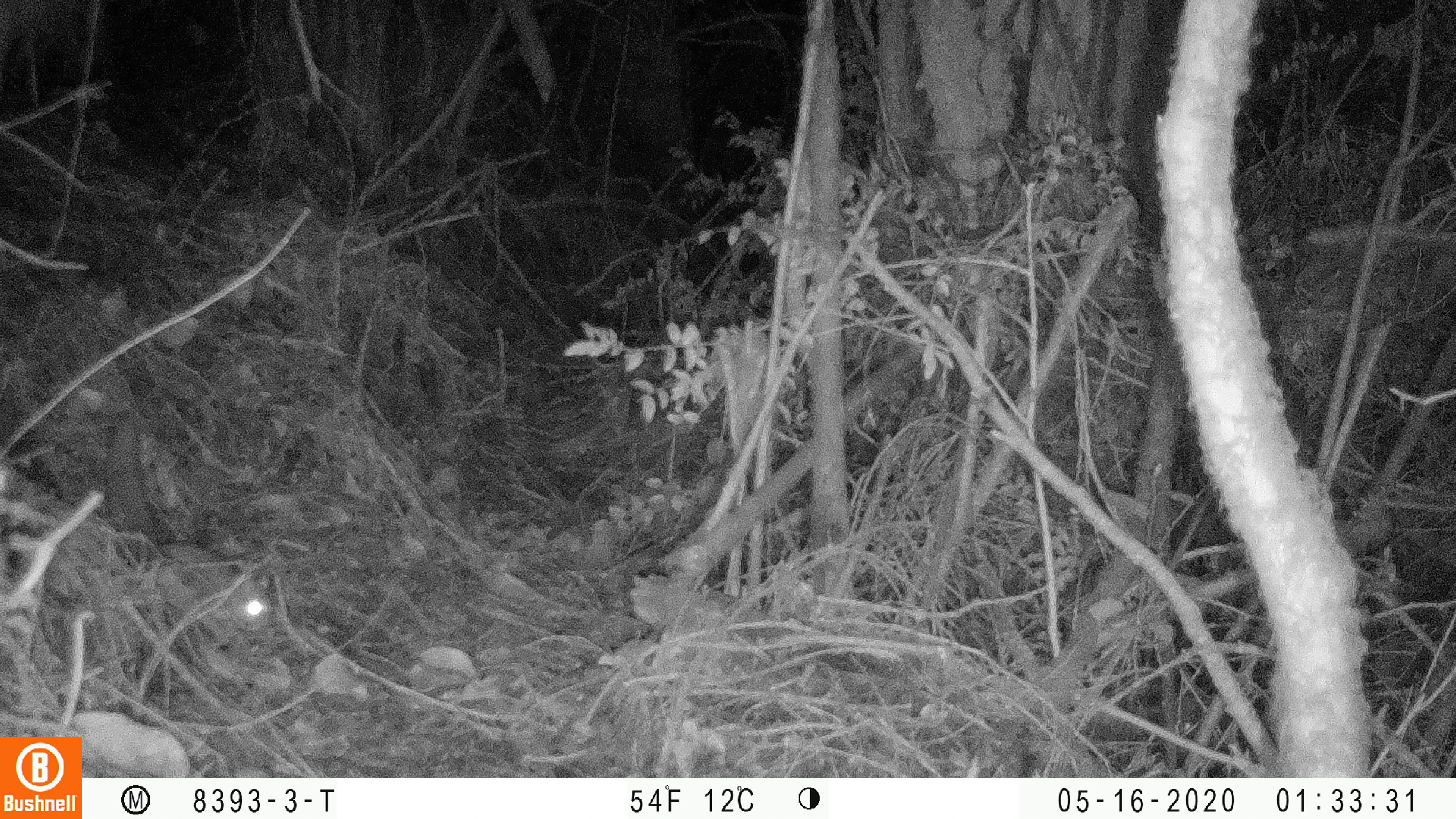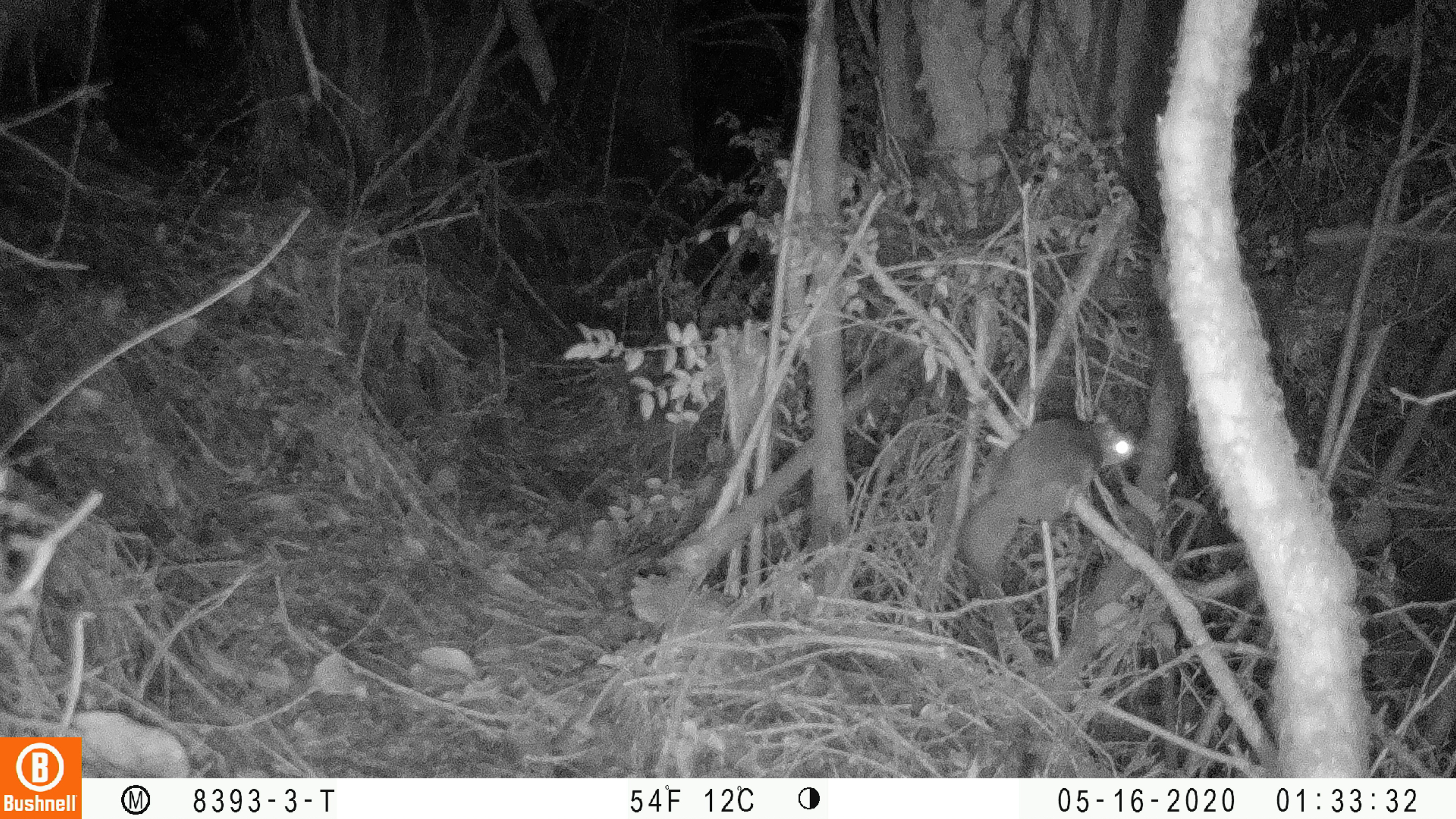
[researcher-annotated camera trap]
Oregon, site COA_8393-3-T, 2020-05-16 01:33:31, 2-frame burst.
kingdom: Animalia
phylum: Chordata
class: Mammalia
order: Rodentia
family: Sciuridae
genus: Glaucomys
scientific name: Glaucomys oregonensis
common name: humboldt's flying squirrel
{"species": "humboldt's flying squirrel (Glaucomys oregonensis)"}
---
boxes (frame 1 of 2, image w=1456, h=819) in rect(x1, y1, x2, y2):
humboldt's flying squirrel: rect(103, 410, 282, 631)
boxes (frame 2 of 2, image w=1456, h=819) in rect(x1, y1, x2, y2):
humboldt's flying squirrel: rect(954, 405, 1143, 590)